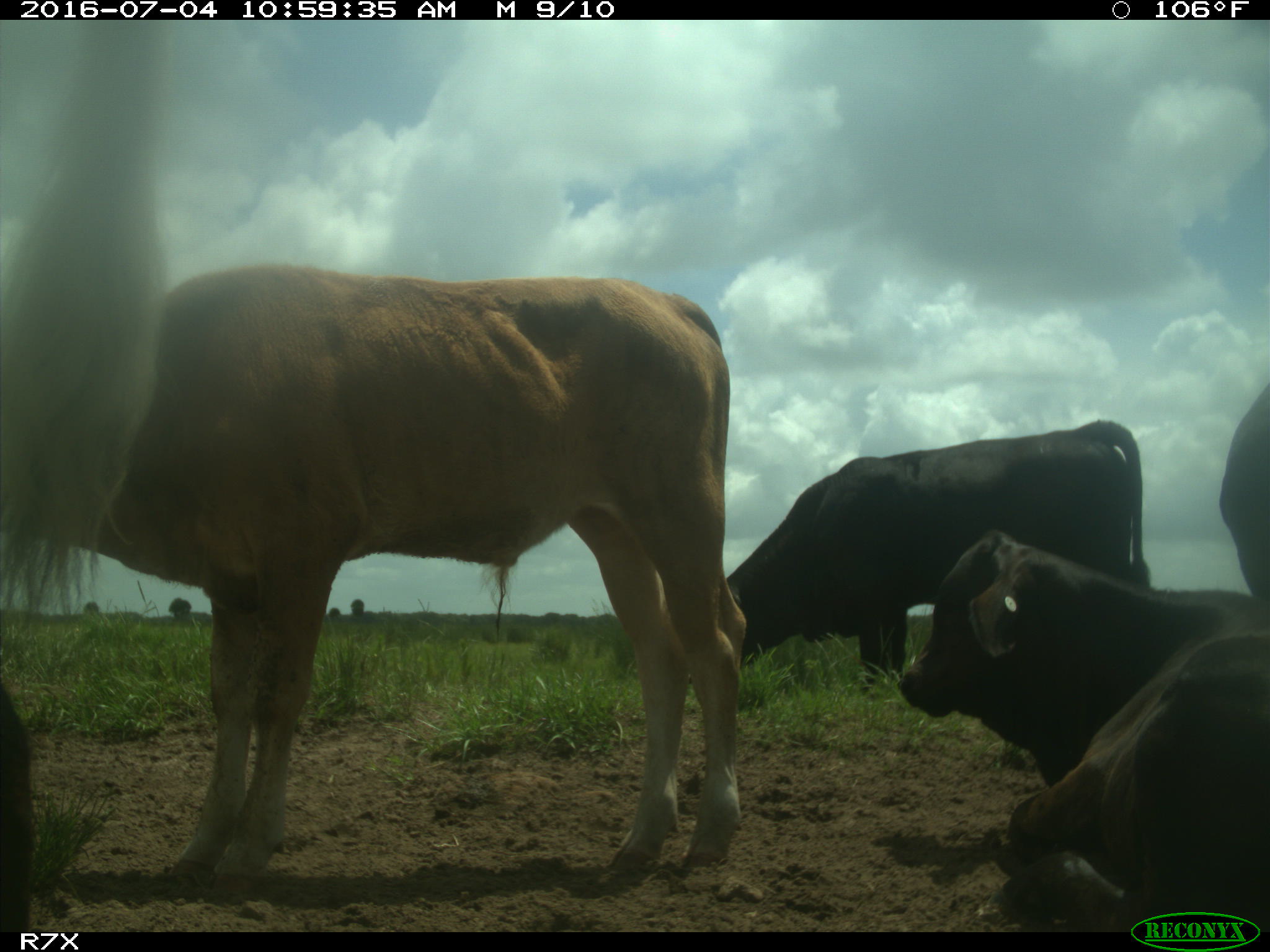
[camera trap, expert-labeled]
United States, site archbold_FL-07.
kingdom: Animalia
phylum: Chordata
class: Mammalia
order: Artiodactyla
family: Bovidae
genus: Bos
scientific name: Bos taurus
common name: domestic cow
Bos taurus (domestic cow).